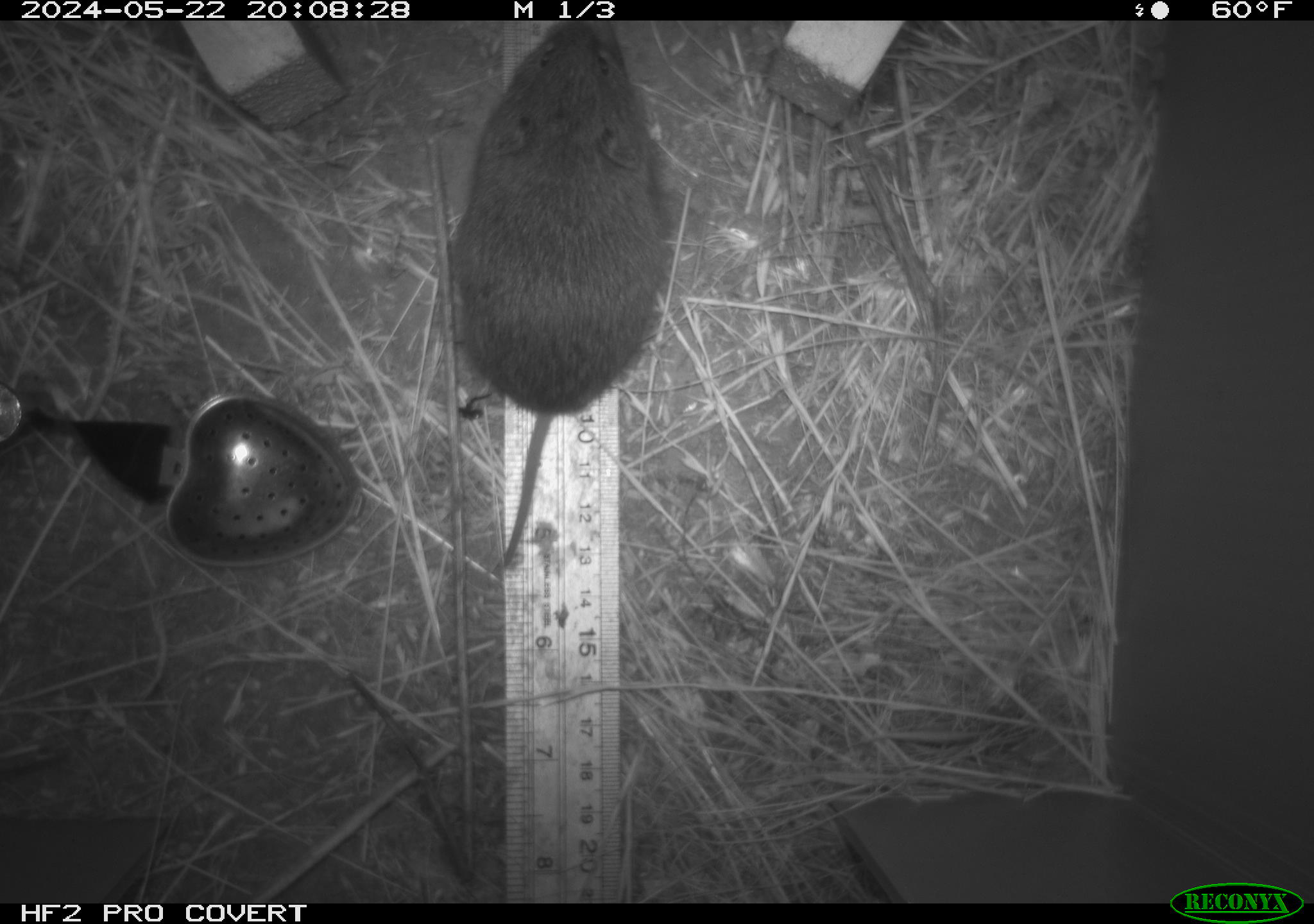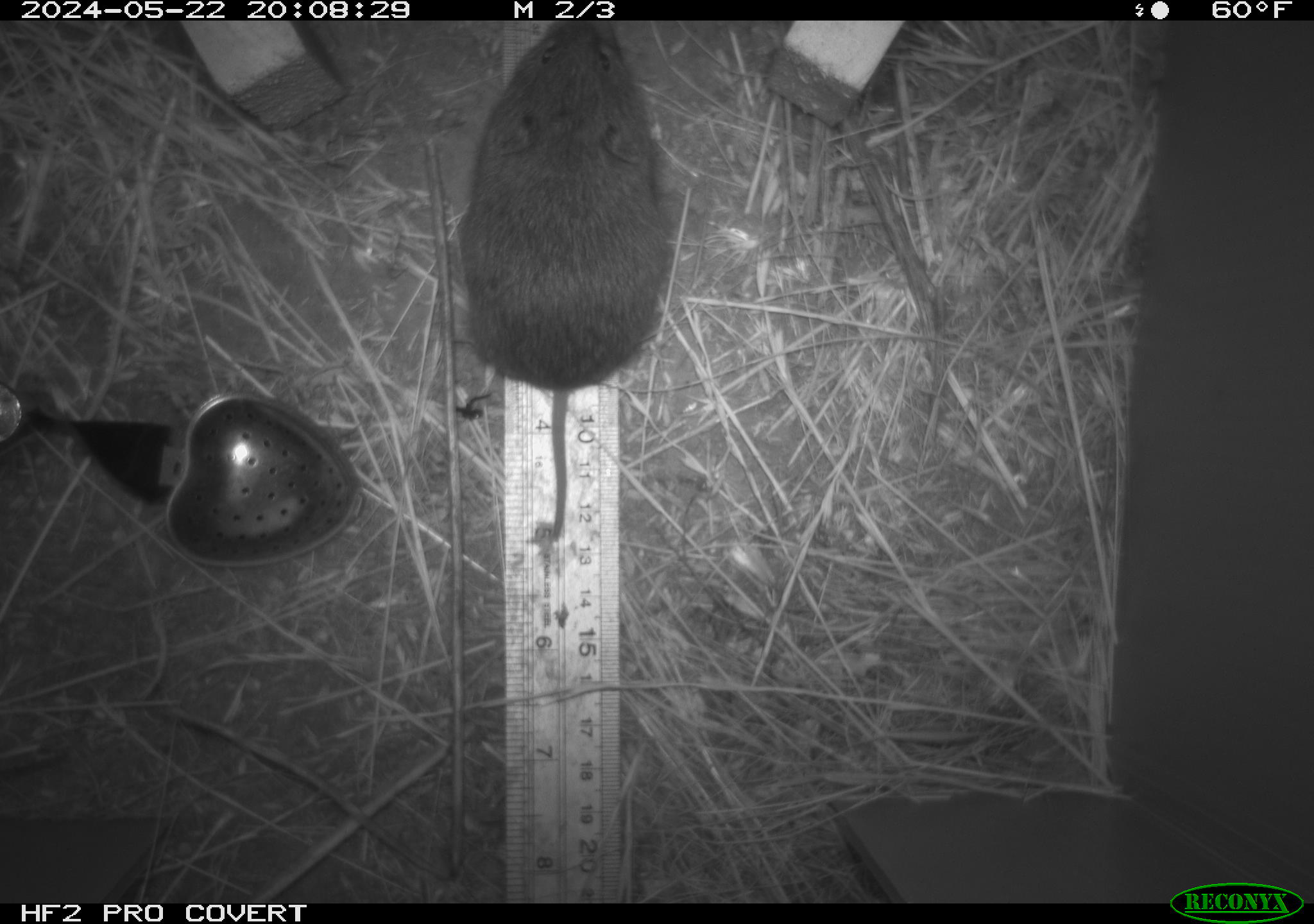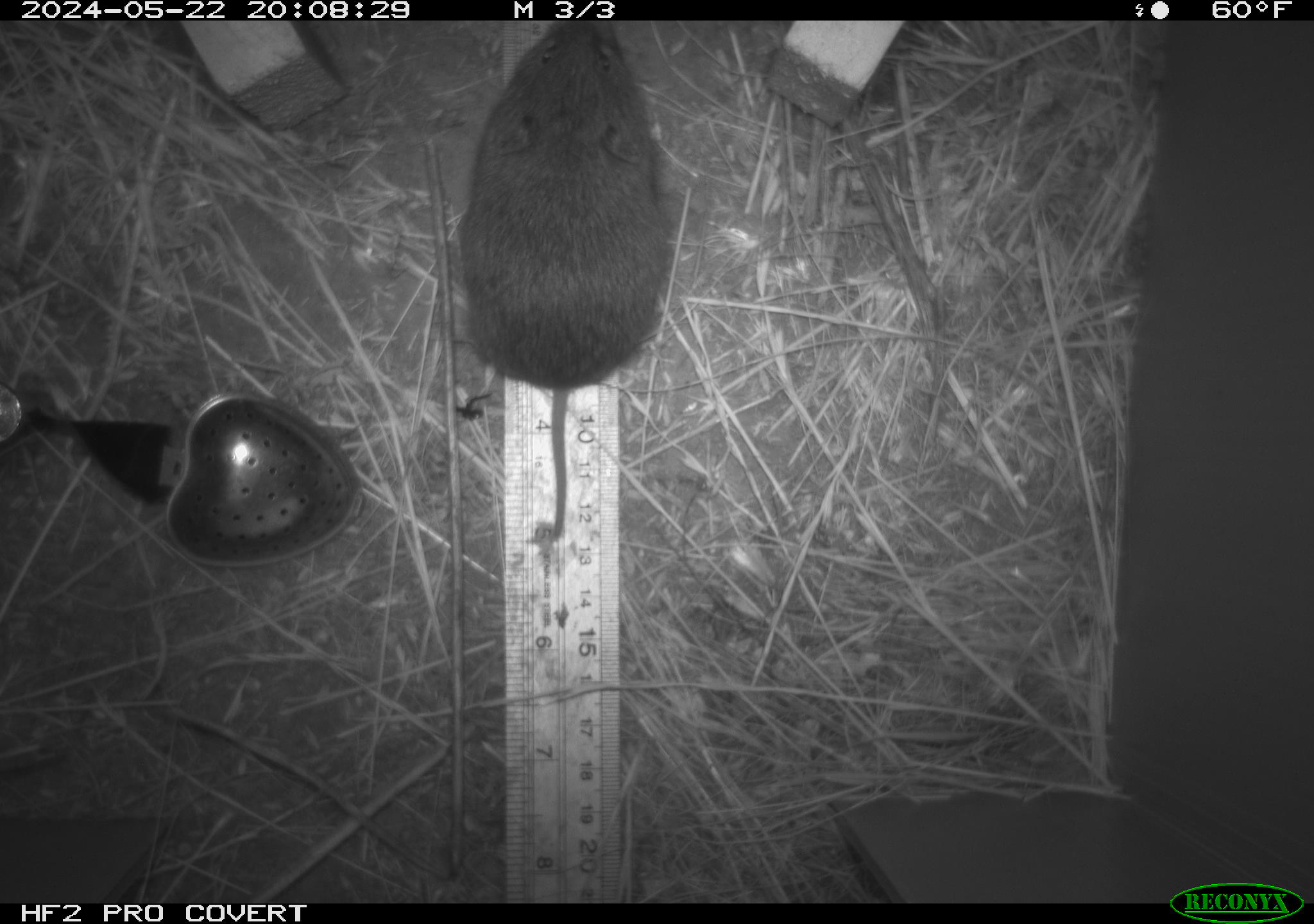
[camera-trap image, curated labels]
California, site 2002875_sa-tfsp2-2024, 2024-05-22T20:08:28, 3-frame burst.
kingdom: Animalia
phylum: Chordata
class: Mammalia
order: Rodentia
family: Cricetidae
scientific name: Arvicolinae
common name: voles, lemmings, and muskrats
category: arvicolinae subfamily